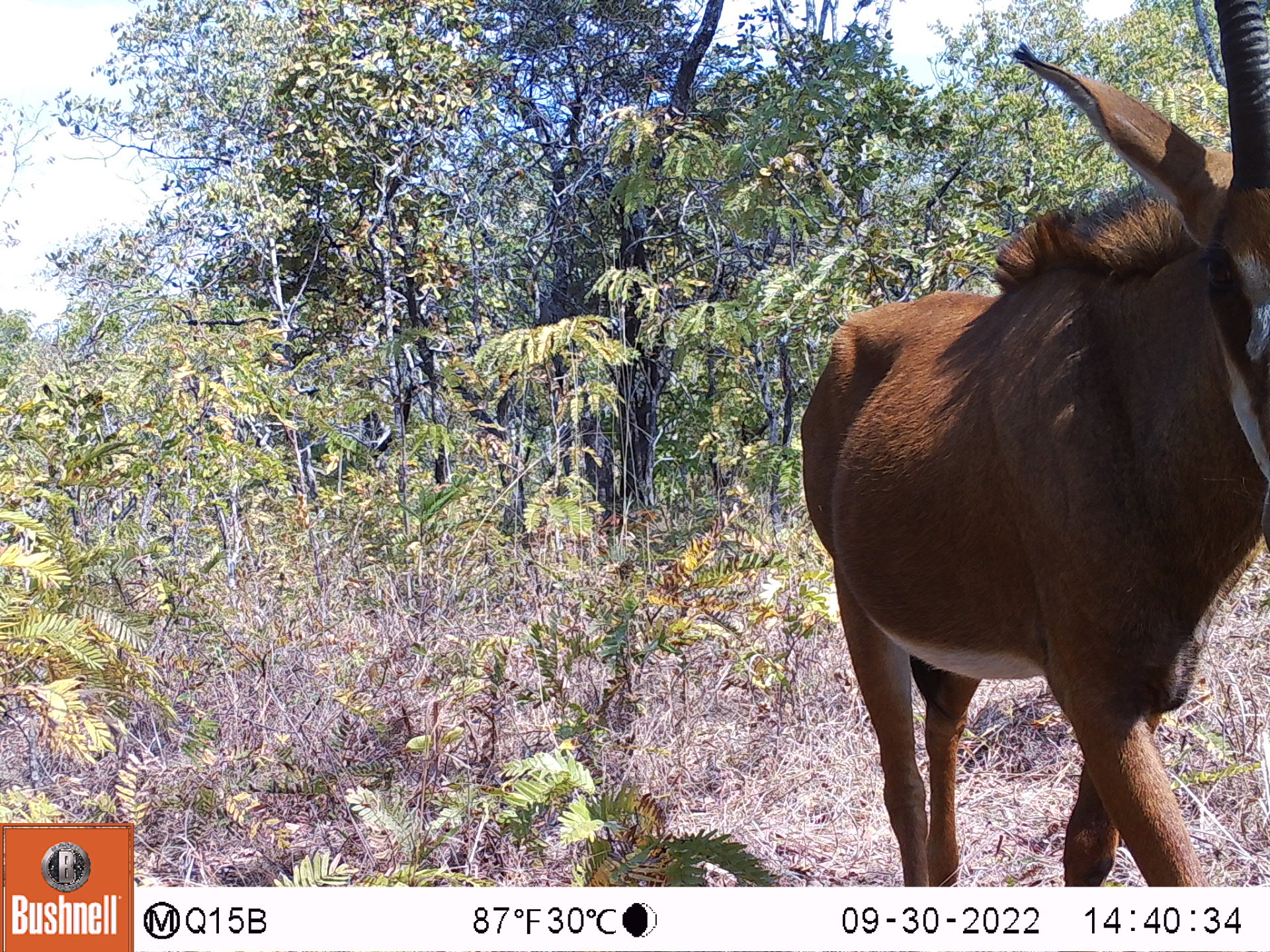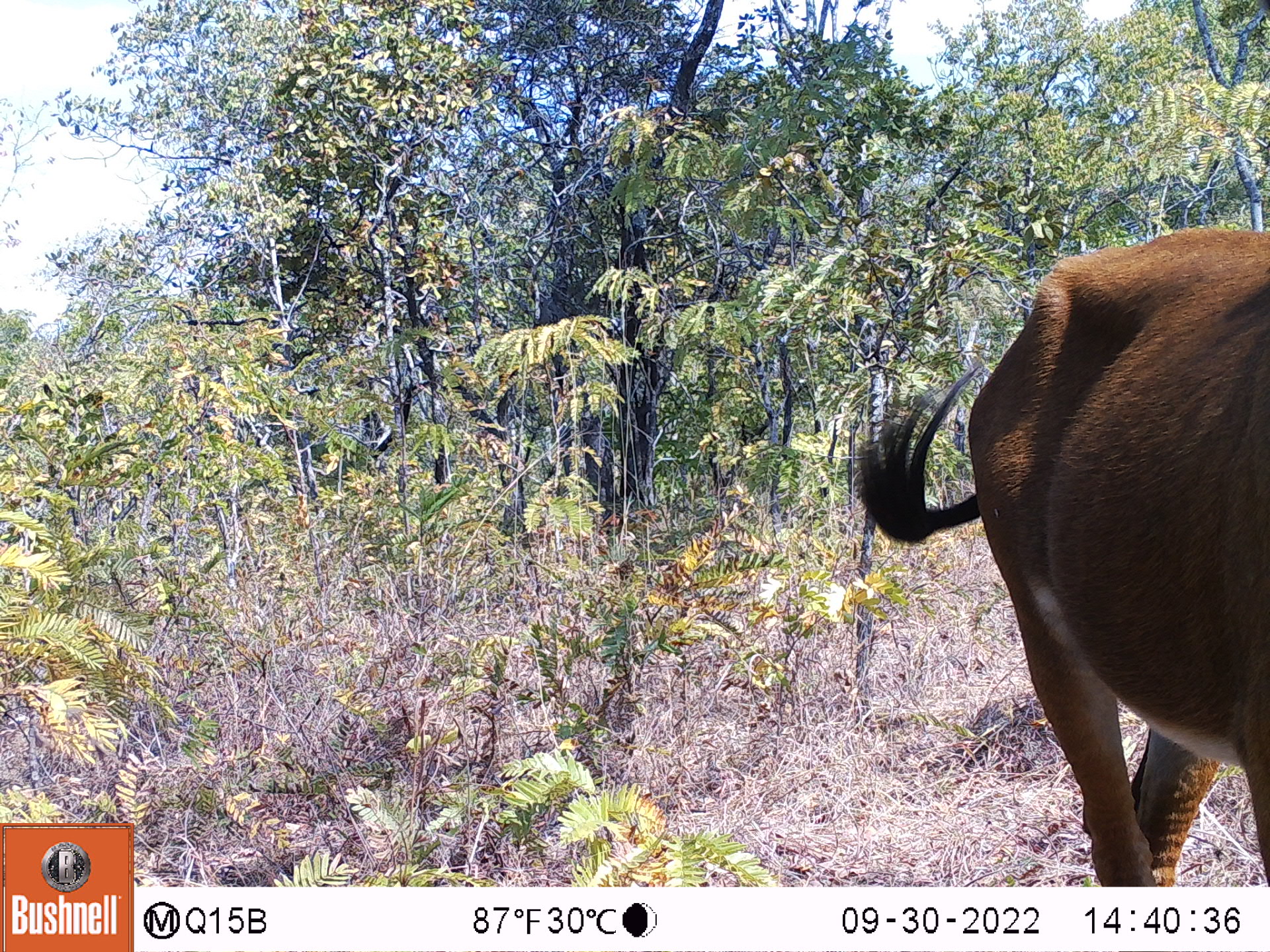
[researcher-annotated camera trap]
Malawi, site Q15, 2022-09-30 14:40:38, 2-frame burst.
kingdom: Animalia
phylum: Chordata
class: Mammalia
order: Artiodactyla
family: Bovidae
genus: Hippotragus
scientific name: Hippotragus niger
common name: sable antelope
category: sable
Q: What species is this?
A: Sable (sable antelope) (Hippotragus niger).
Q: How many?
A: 1.